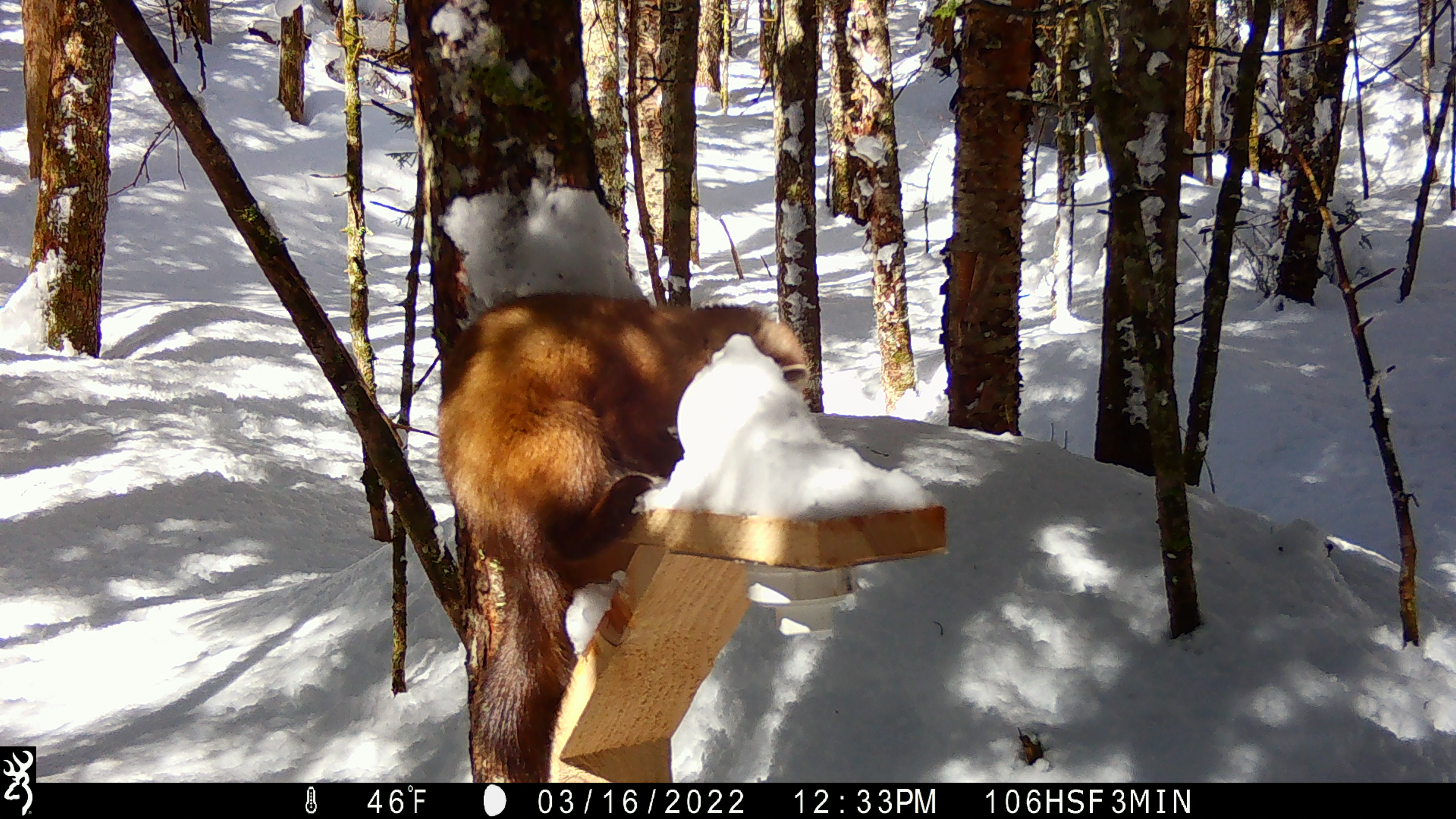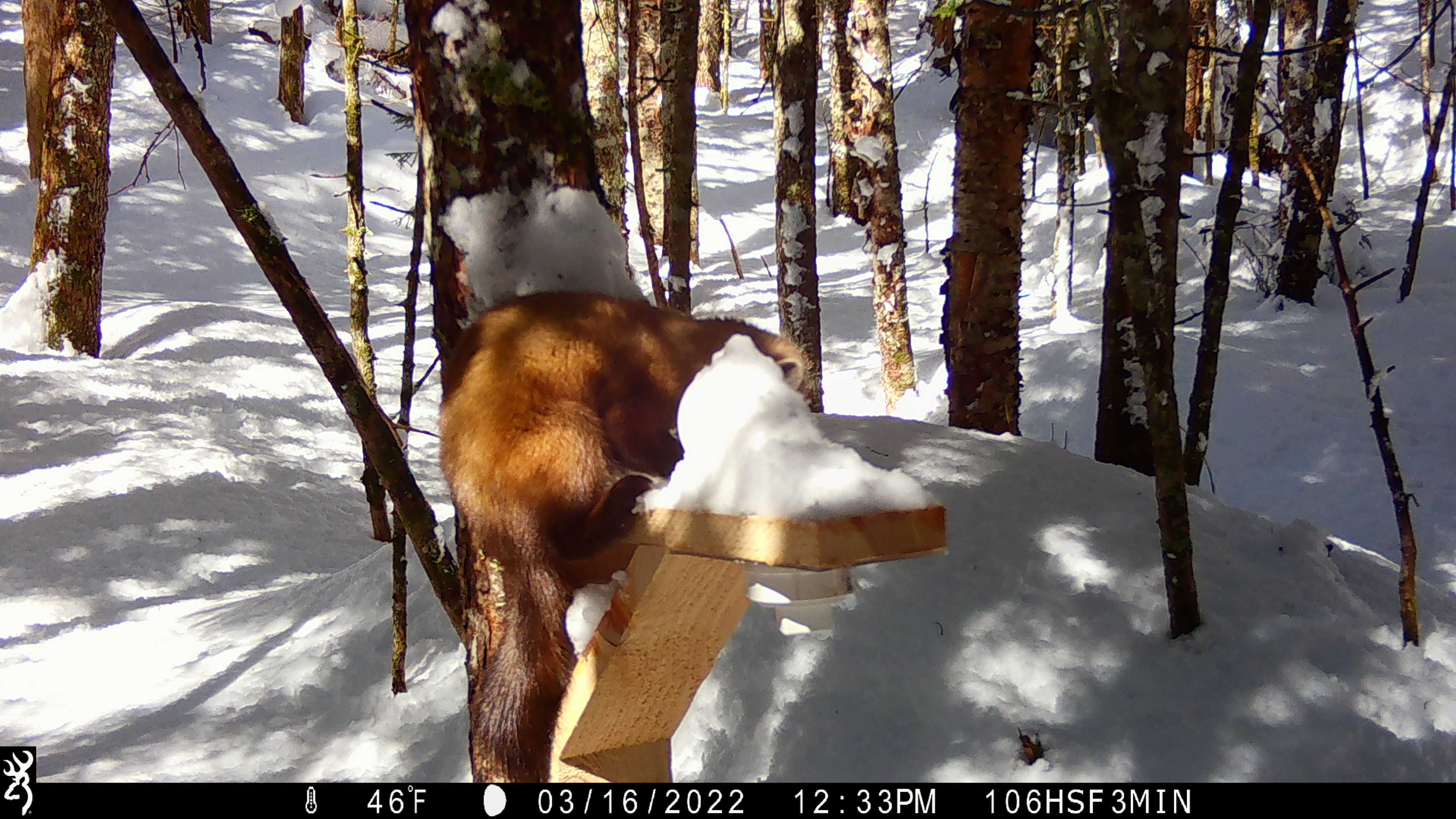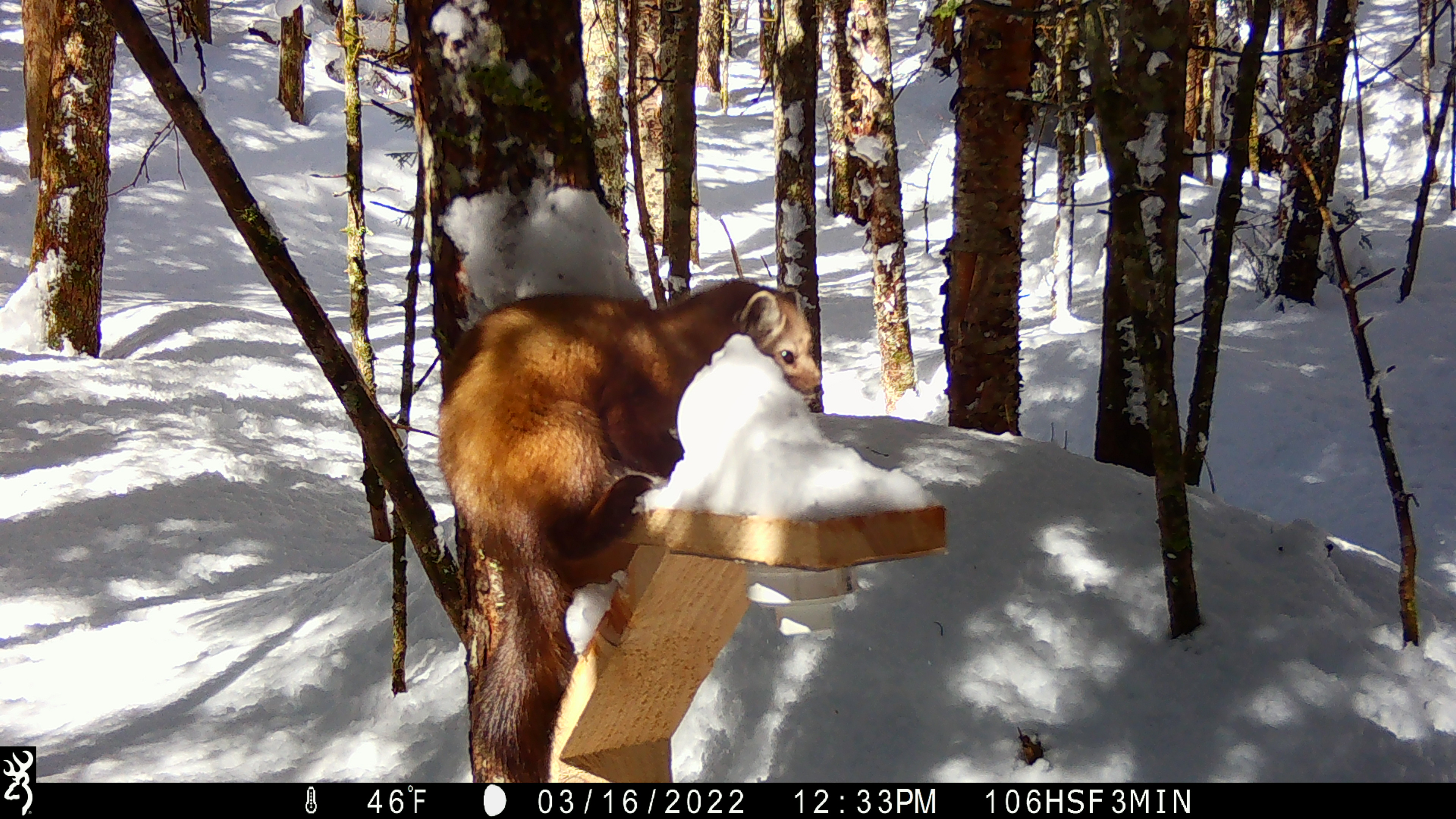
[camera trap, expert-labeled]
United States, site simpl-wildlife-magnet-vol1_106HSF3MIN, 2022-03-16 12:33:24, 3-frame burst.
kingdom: Animalia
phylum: Chordata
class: Mammalia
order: Carnivora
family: Mustelidae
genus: Martes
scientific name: Martes americana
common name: american marten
American marten (Martes americana).